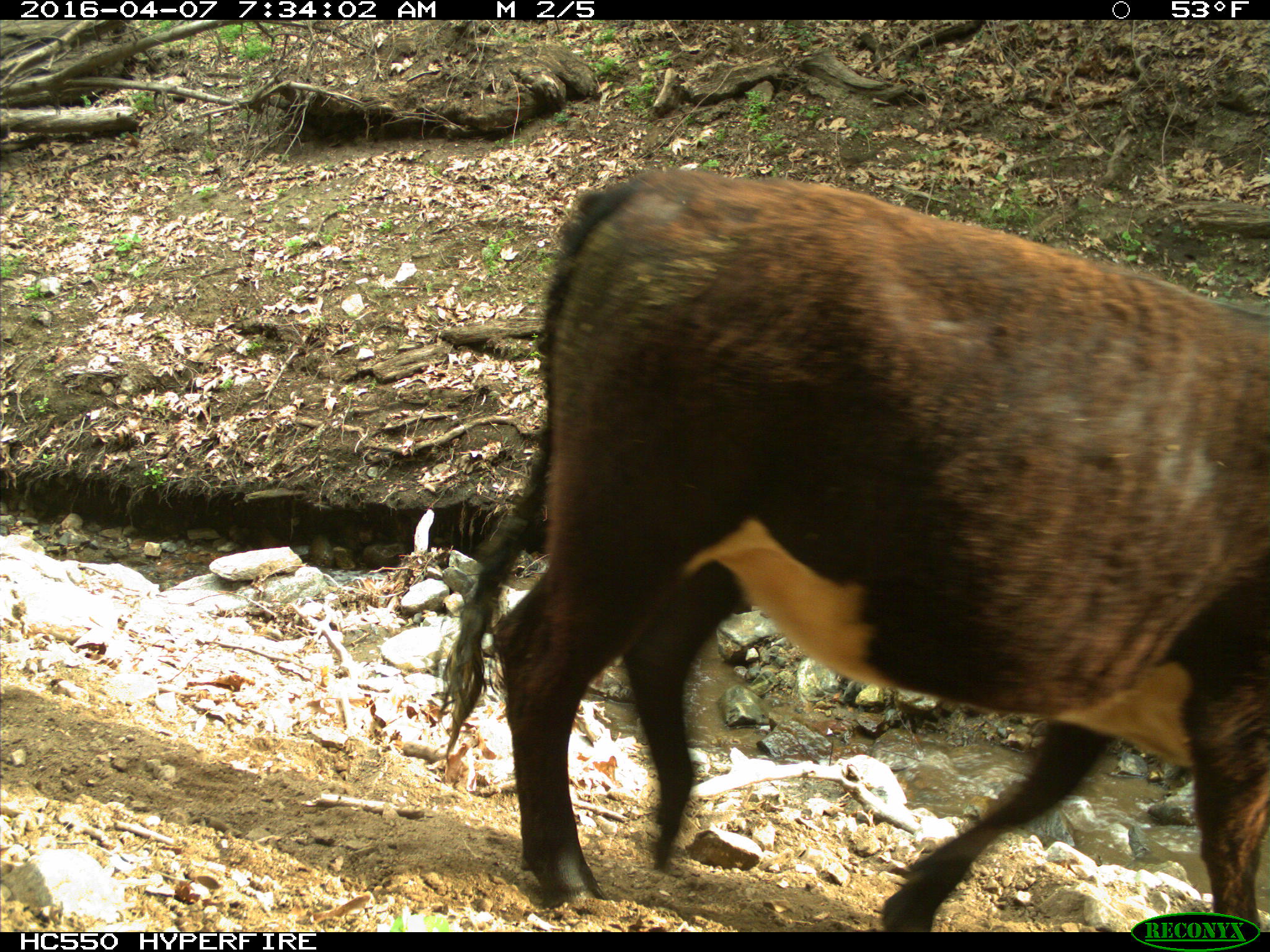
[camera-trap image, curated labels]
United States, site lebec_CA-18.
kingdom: Animalia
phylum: Chordata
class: Mammalia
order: Artiodactyla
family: Bovidae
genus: Bos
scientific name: Bos taurus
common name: domestic cow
Bos taurus (domestic cow).